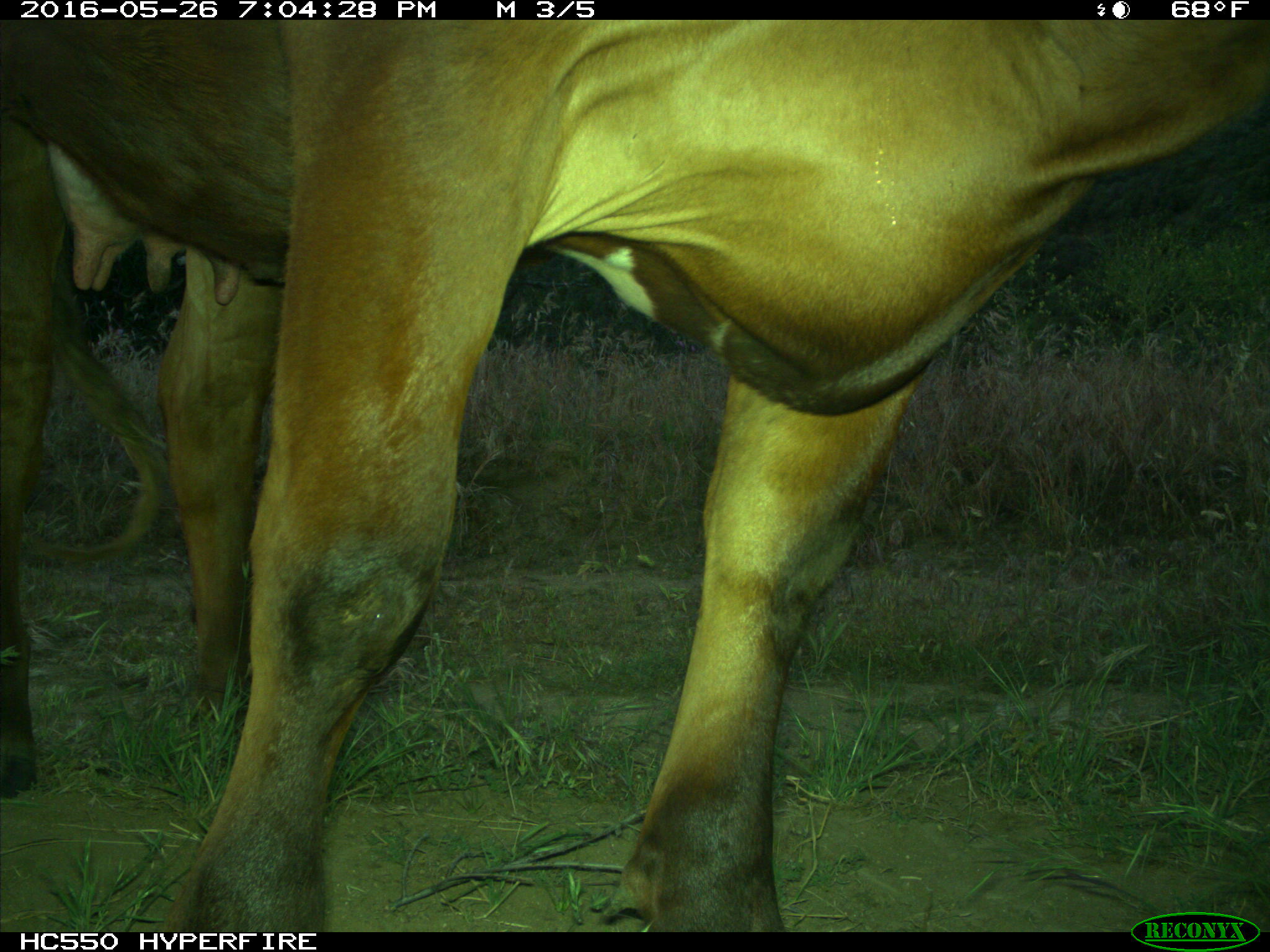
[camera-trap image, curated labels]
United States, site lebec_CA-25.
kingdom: Animalia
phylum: Chordata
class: Mammalia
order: Artiodactyla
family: Bovidae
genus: Bos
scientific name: Bos taurus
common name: domestic cow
Bos taurus (domestic cow).